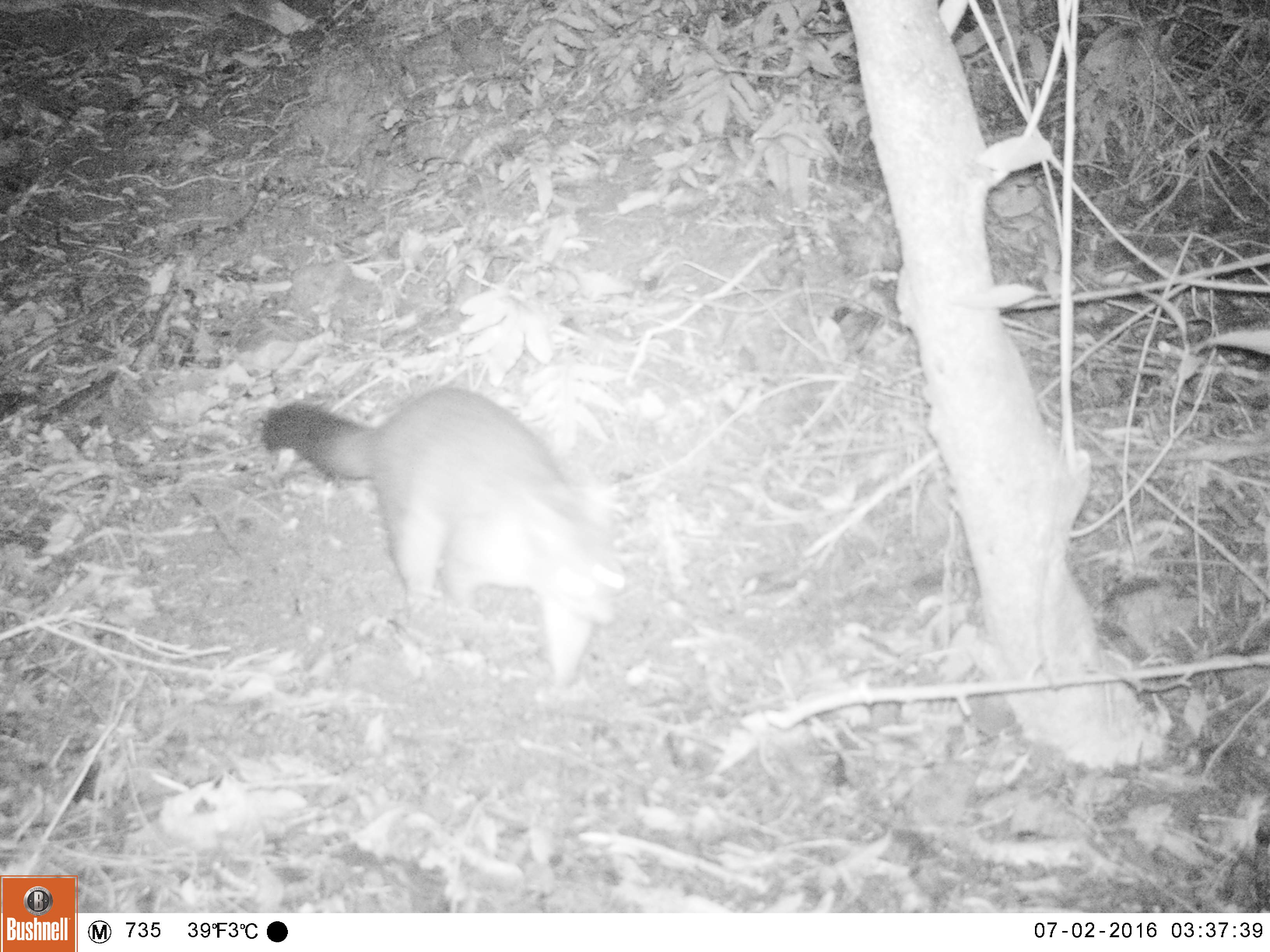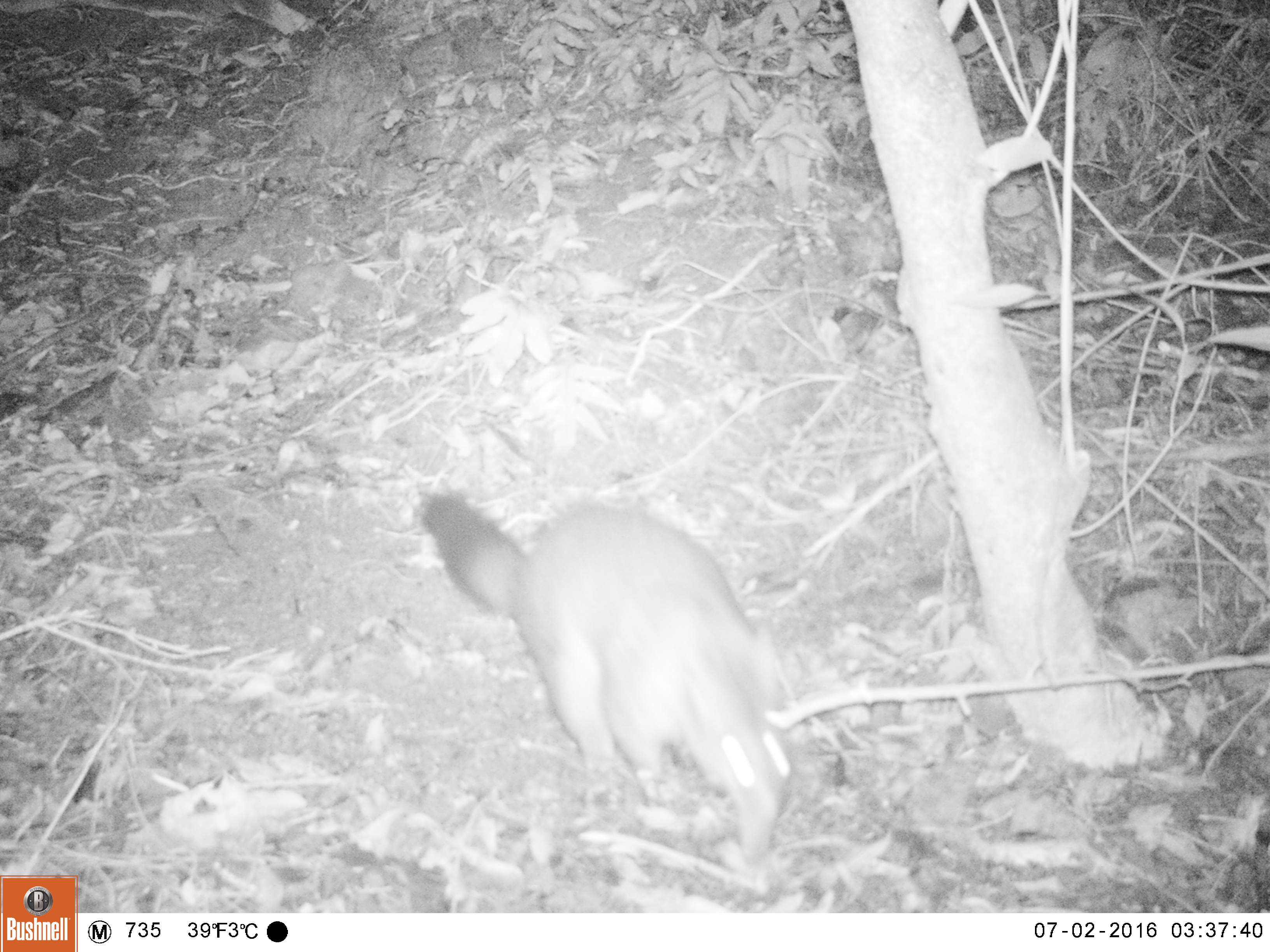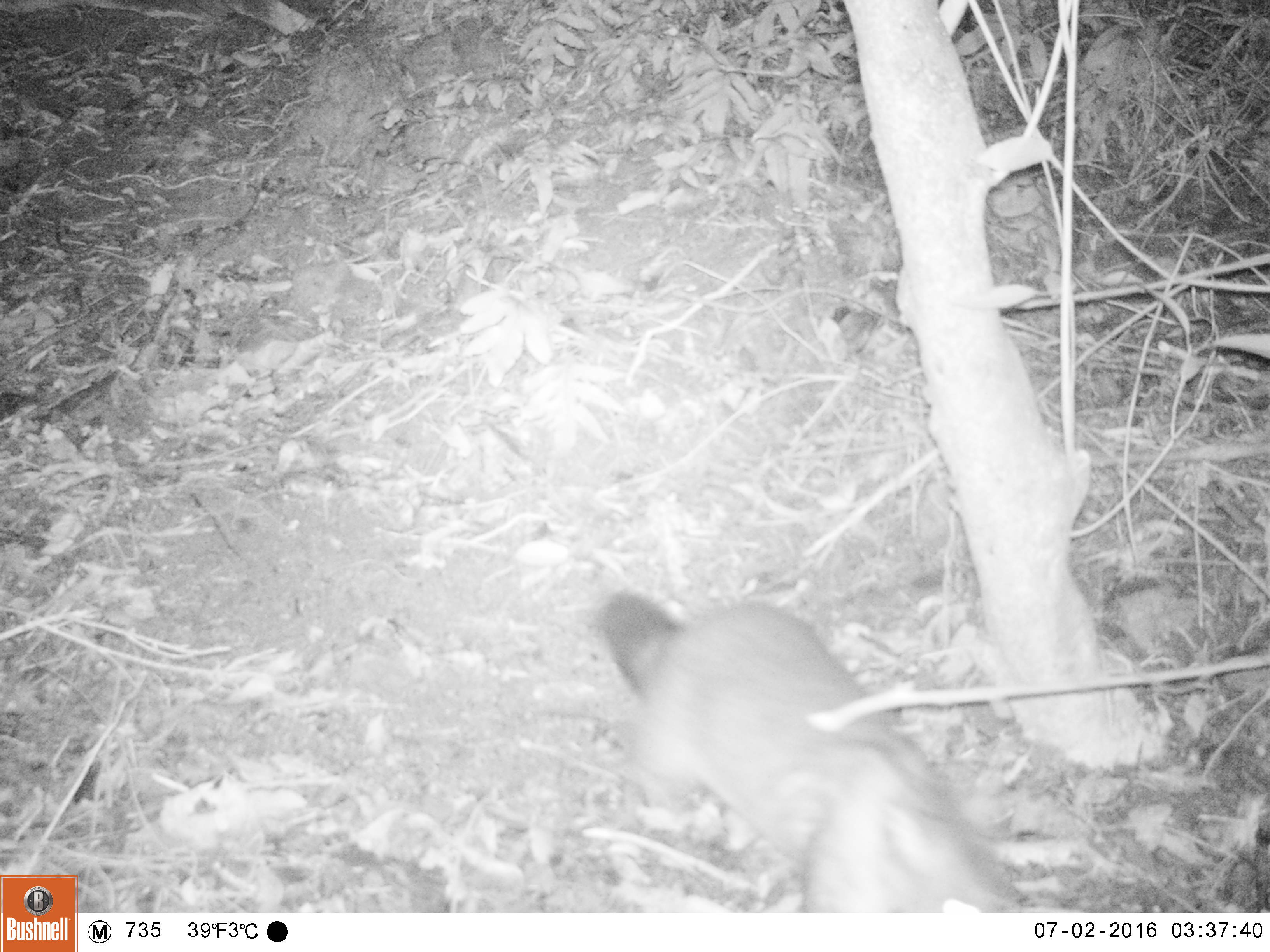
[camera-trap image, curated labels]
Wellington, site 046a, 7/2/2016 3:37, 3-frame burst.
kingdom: Animalia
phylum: Chordata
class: Mammalia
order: Didelphimorphia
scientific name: Didelphimorphia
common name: possum